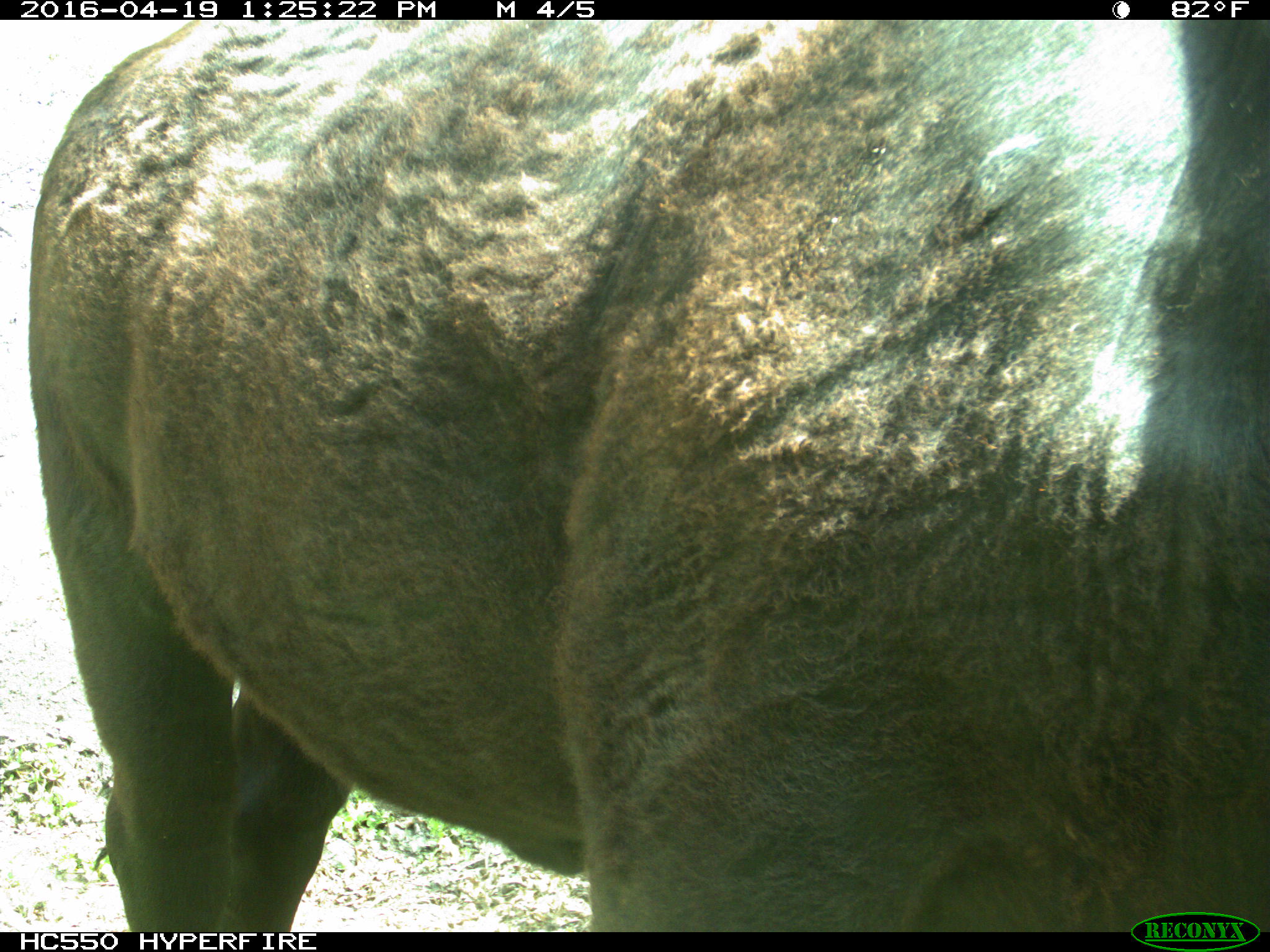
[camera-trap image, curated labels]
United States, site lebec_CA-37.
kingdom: Animalia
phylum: Chordata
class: Mammalia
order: Artiodactyla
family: Bovidae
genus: Bos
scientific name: Bos taurus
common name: domestic cow